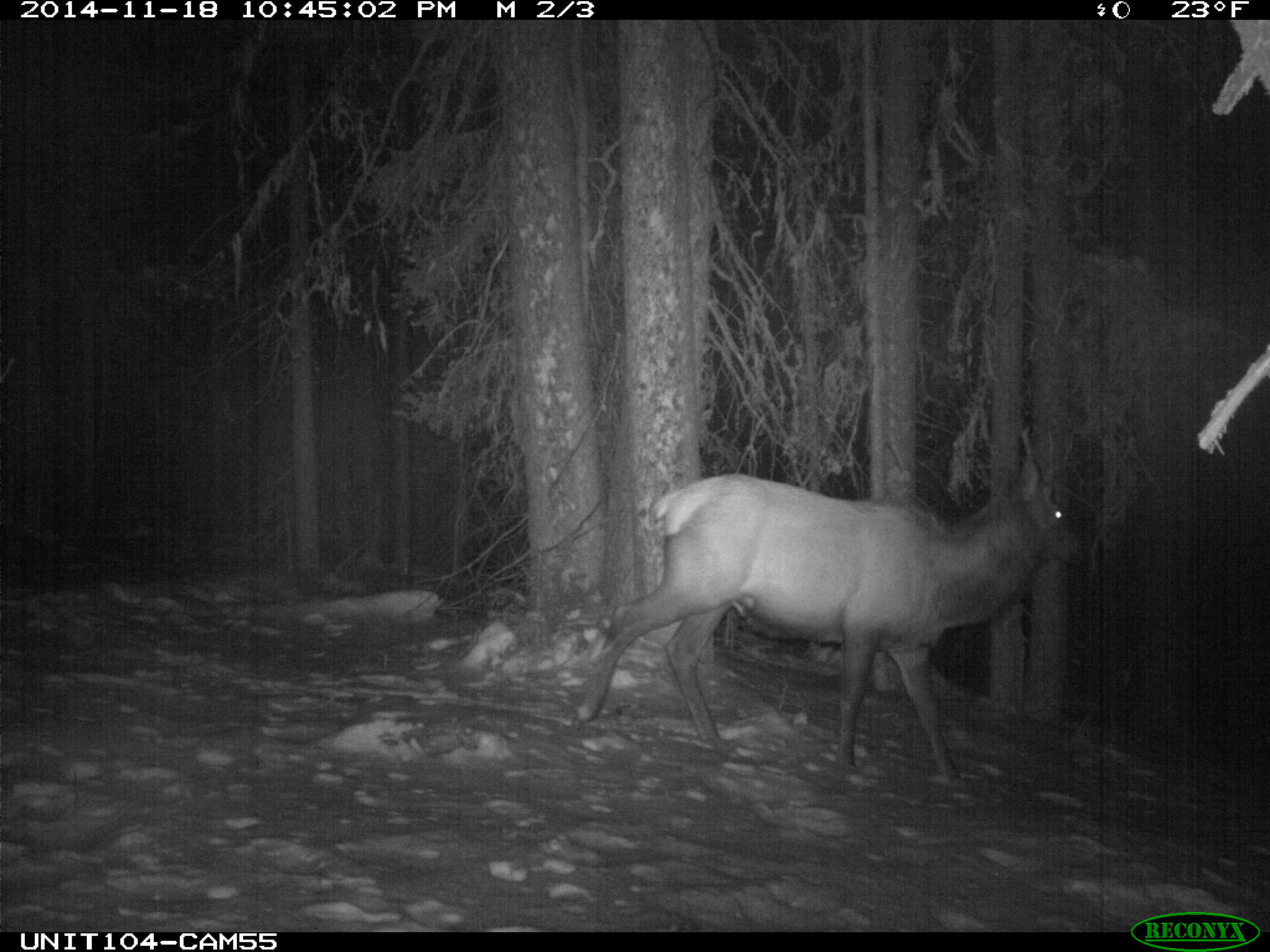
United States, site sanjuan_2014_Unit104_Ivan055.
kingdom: Animalia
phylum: Chordata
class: Mammalia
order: Artiodactyla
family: Cervidae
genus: Cervus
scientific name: Cervus elaphus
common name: red deer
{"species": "Cervus elaphus (red deer)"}